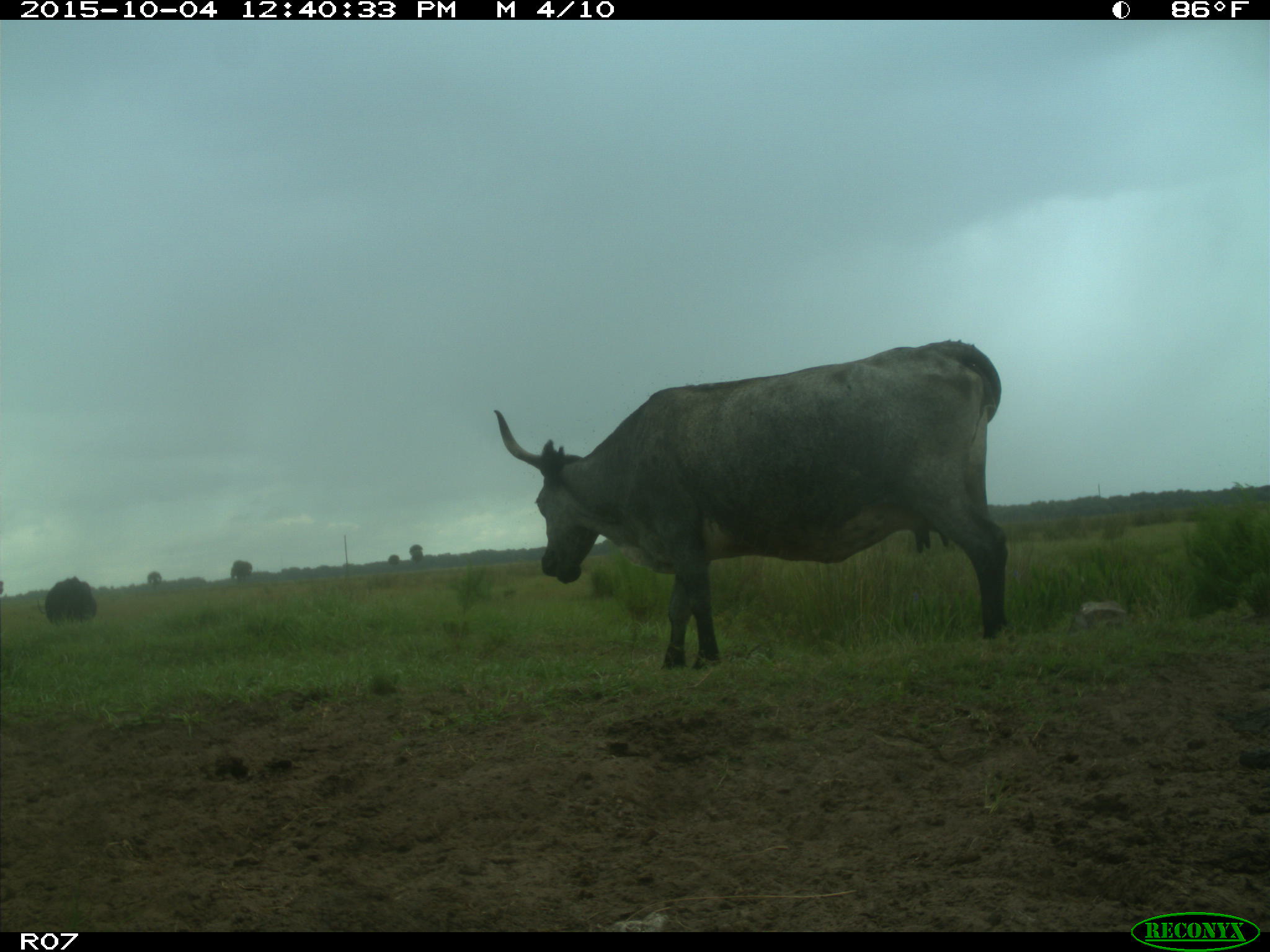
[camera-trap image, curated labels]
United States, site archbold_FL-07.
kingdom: Animalia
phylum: Chordata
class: Mammalia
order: Artiodactyla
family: Bovidae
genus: Bos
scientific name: Bos taurus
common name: domestic cow